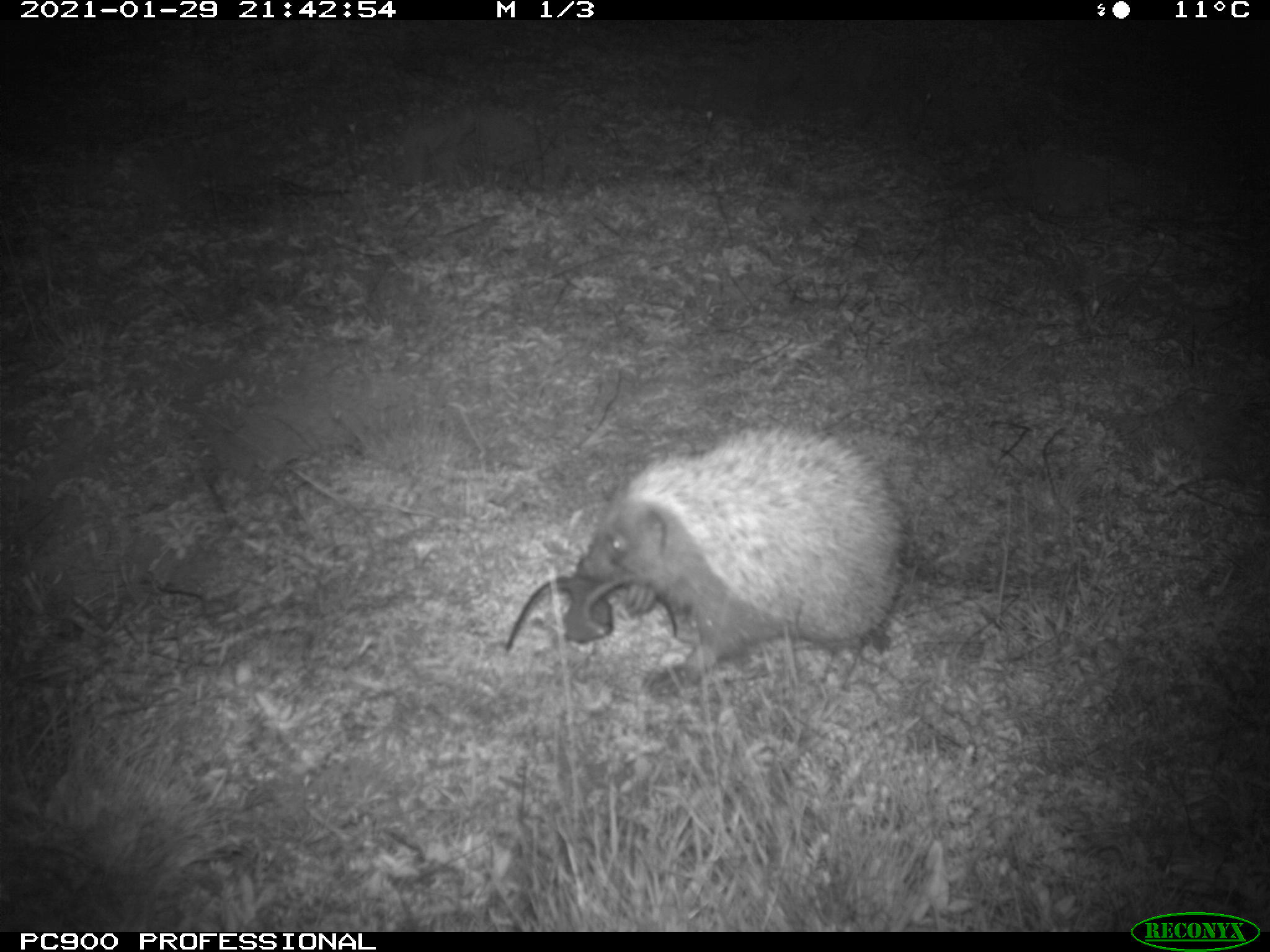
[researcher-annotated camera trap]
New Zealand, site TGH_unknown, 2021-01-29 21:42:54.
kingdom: Animalia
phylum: Chordata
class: Mammalia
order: Eulipotyphla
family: Erinaceidae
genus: Erinaceus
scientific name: Erinaceus europaeus europaeus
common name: european hedgehog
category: hedgehog